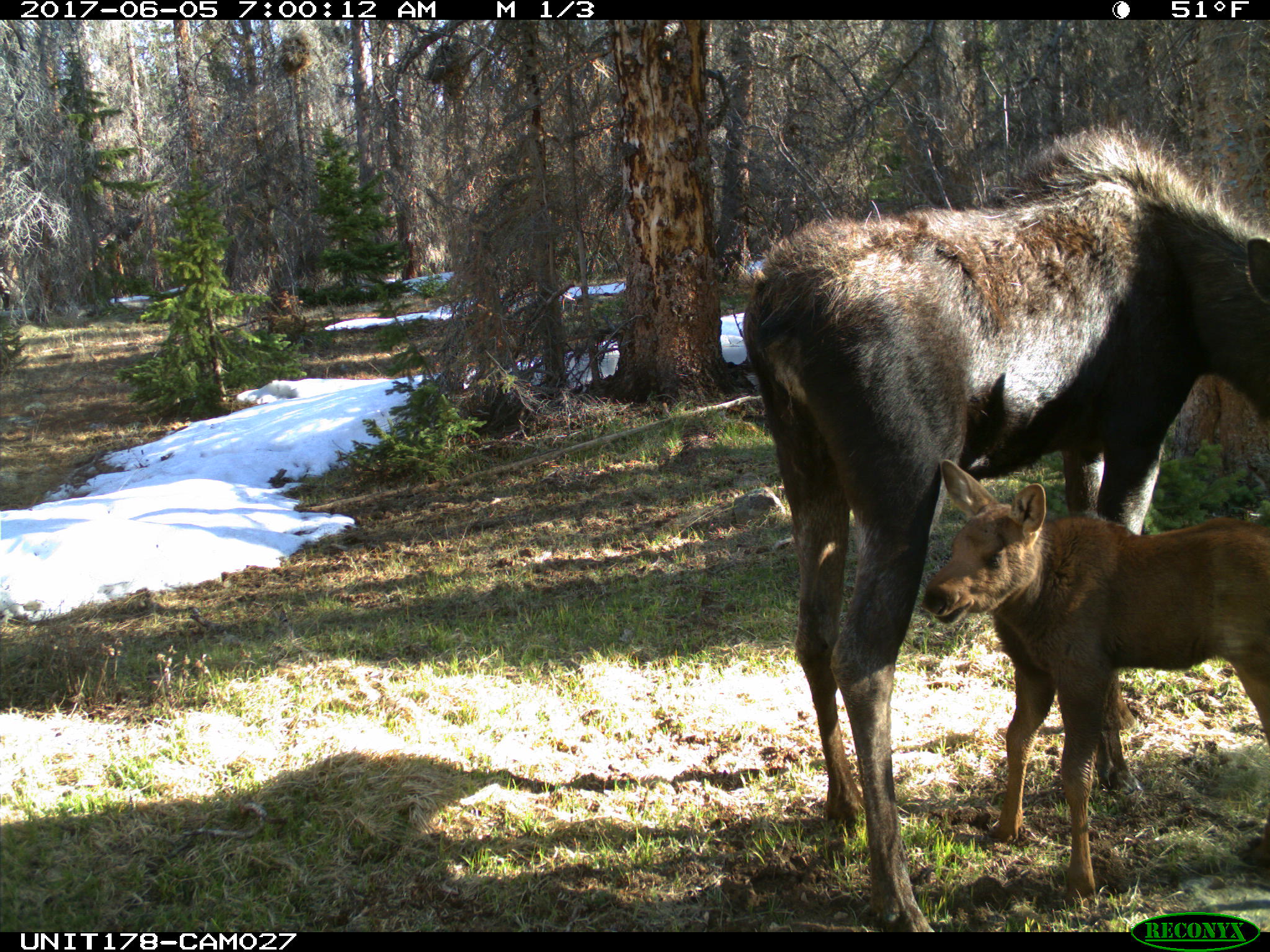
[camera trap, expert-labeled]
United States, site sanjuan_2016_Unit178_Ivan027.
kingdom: Animalia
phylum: Chordata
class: Mammalia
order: Artiodactyla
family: Cervidae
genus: Alces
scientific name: Alces alces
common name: moose